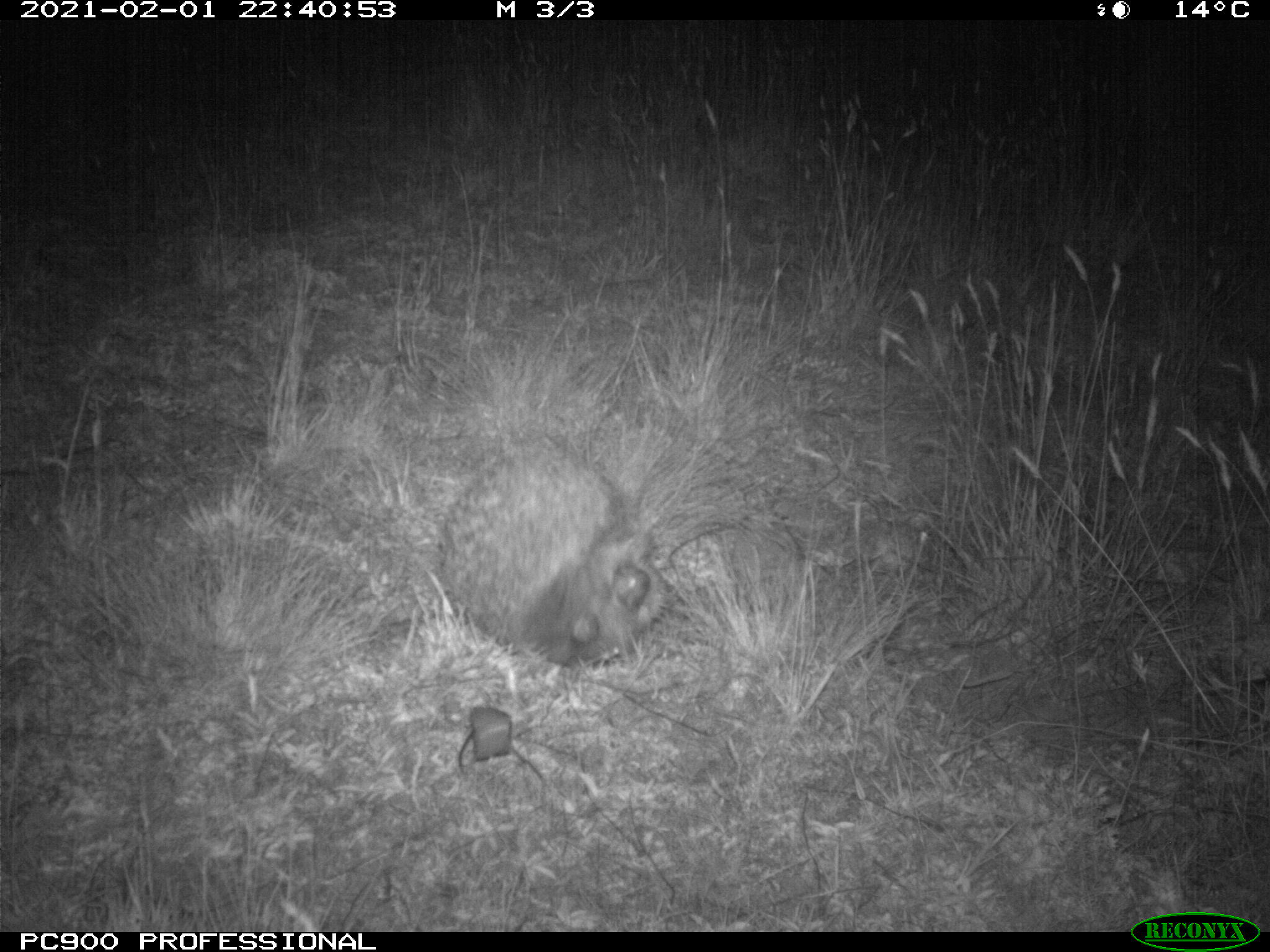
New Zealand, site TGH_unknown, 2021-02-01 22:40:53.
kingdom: Animalia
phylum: Chordata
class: Mammalia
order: Eulipotyphla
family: Erinaceidae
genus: Erinaceus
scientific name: Erinaceus europaeus europaeus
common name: european hedgehog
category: hedgehog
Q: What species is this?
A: Hedgehog (european hedgehog) (Erinaceus europaeus europaeus).